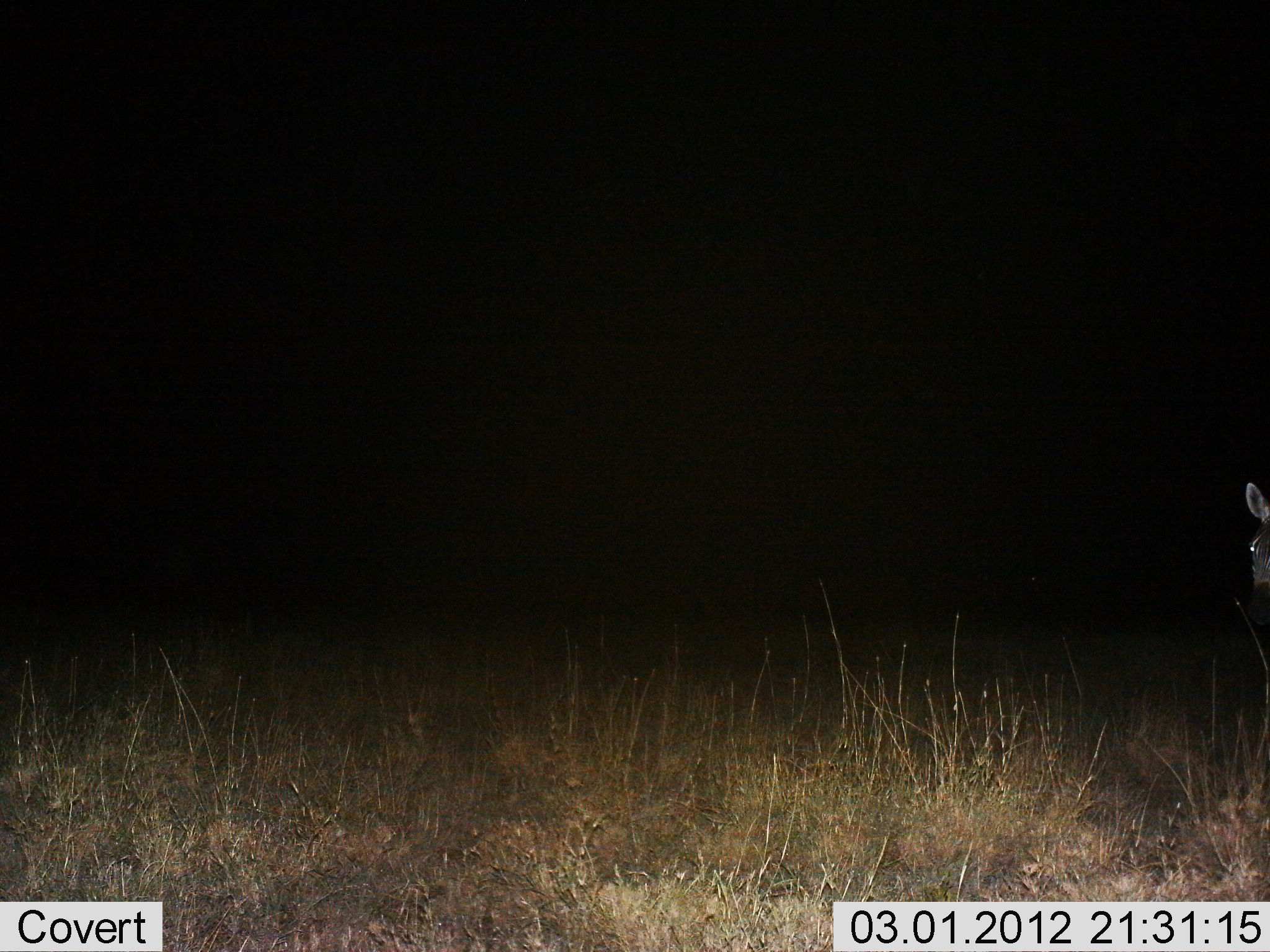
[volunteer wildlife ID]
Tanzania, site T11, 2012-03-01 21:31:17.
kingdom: Animalia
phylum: Chordata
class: Mammalia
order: Perissodactyla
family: Equidae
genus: Equus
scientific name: Equus quagga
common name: plains zebra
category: zebra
Zebra (plains zebra) (Equus quagga), count 1. Behavior (volunteer vote fractions): standing 77%, resting 0%, moving 23%, interacting 0%. Young present (vote fraction): 0%. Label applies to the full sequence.